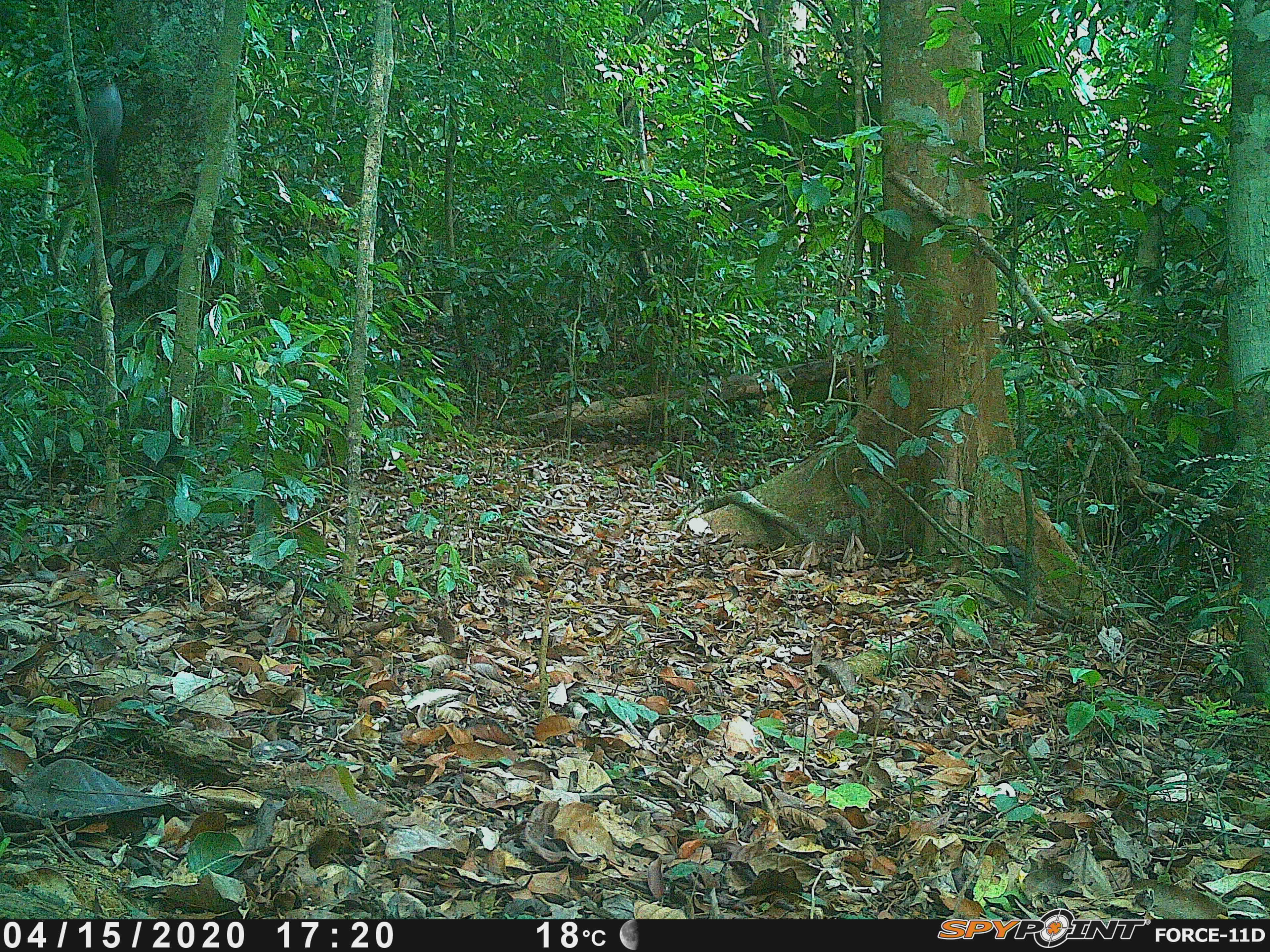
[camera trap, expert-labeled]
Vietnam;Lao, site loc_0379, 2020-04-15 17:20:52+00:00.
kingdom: Animalia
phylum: Chordata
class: Aves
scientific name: Aves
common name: bird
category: unidentified bird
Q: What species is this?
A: Unidentified bird (bird) (Aves).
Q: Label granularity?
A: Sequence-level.